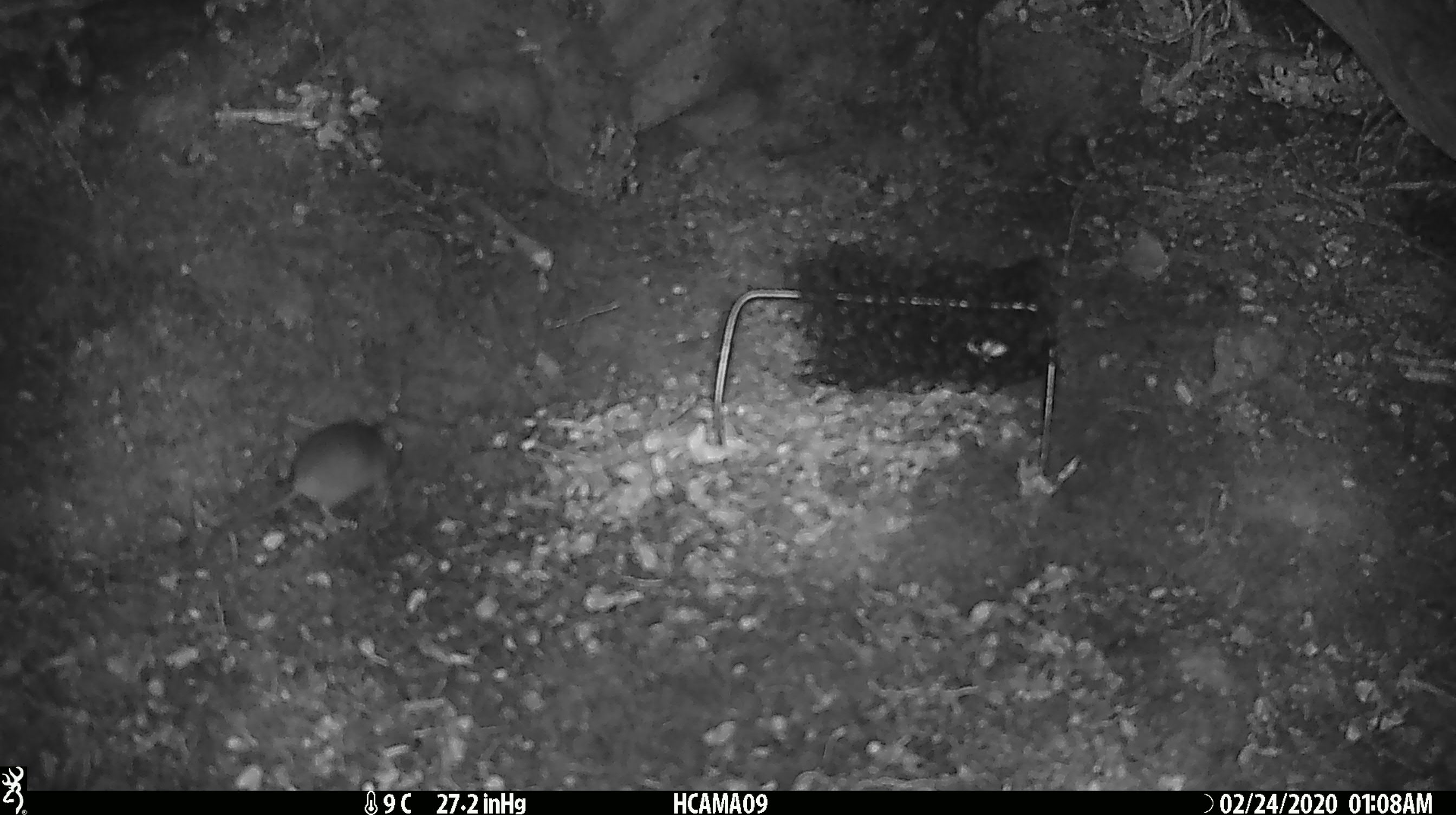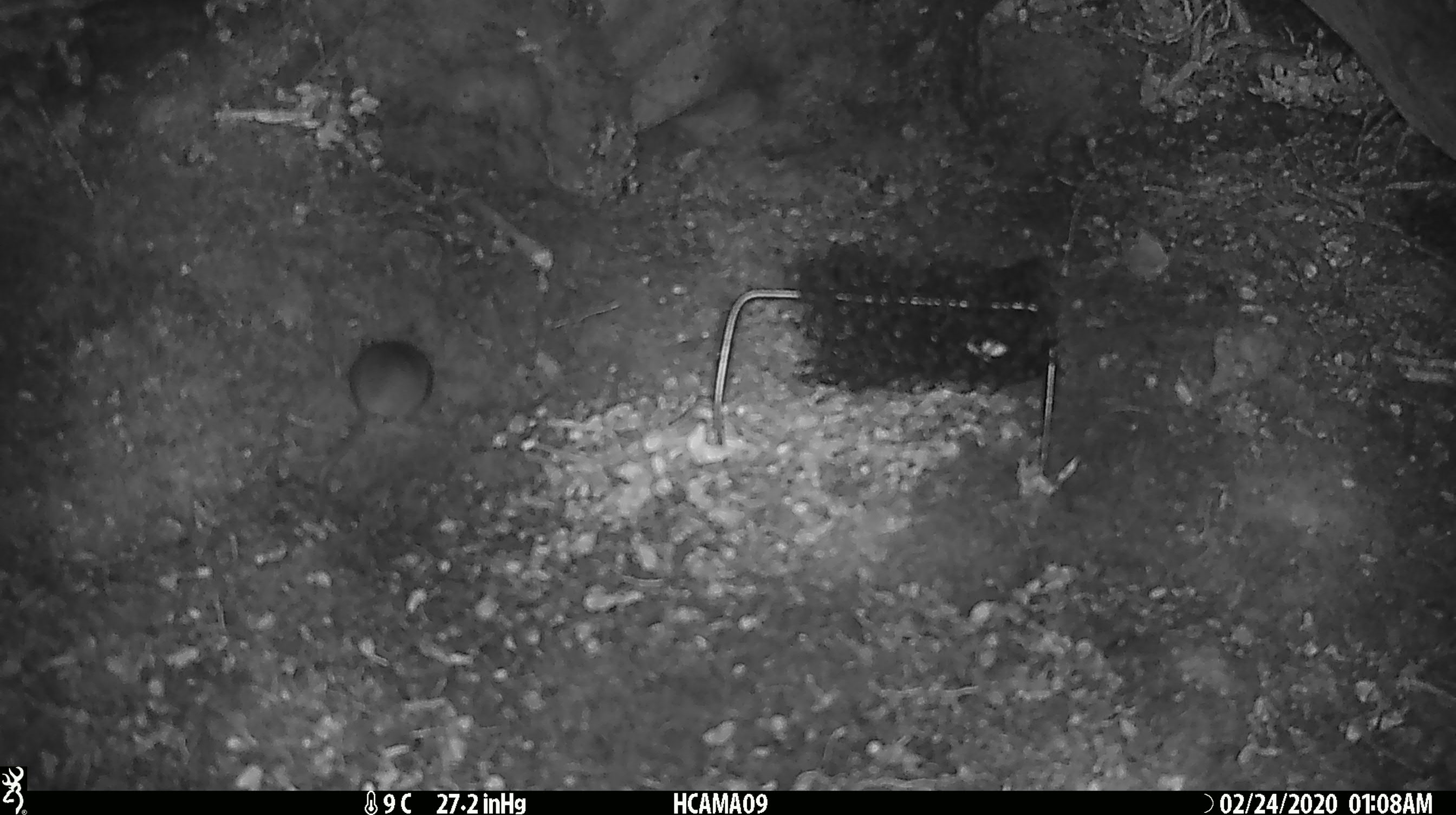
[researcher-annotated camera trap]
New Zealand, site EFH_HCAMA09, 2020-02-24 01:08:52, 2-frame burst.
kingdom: Animalia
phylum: Chordata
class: Mammalia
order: Rodentia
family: Muridae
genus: Mus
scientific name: Mus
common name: mouse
Mouse (Mus).